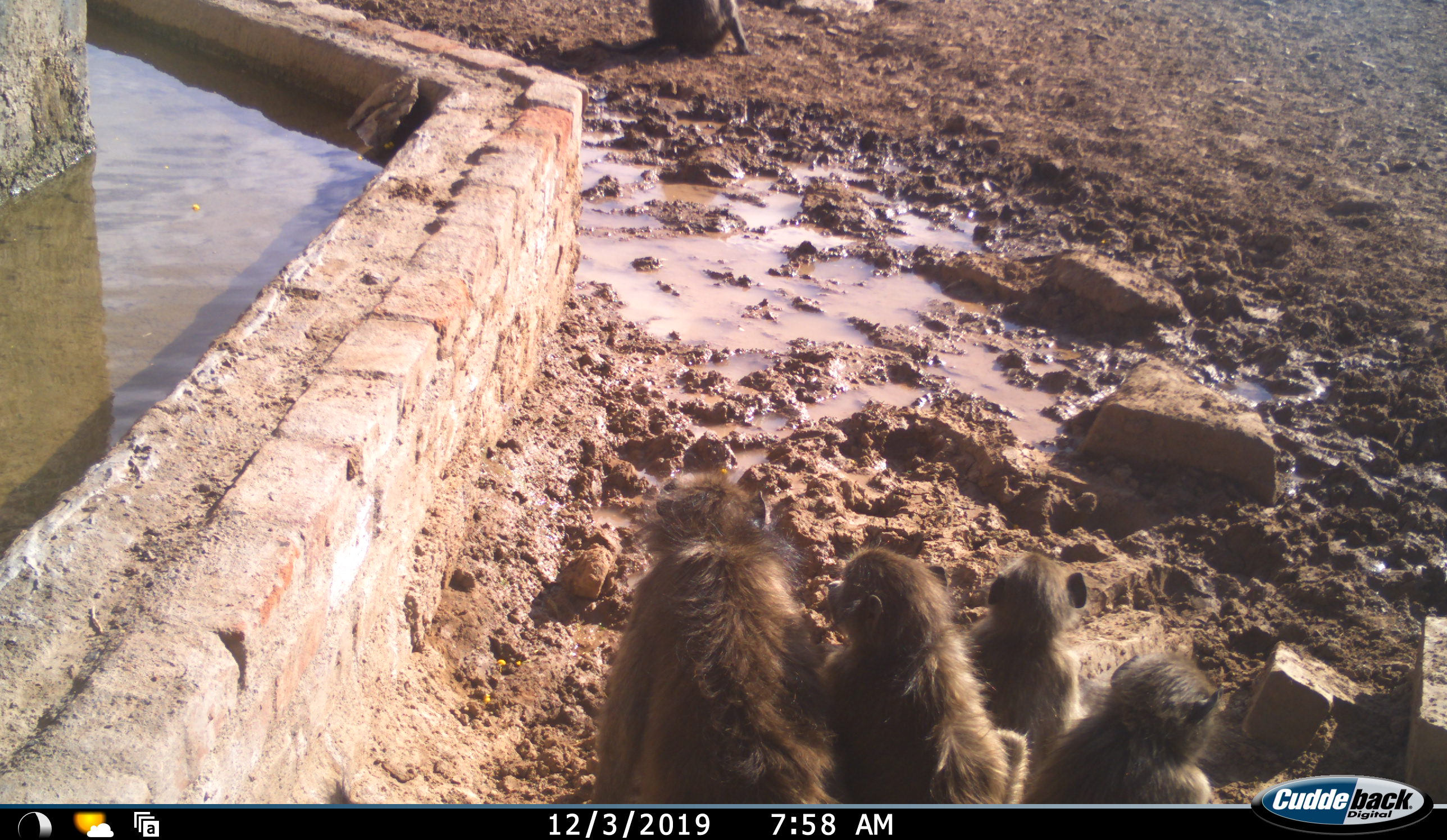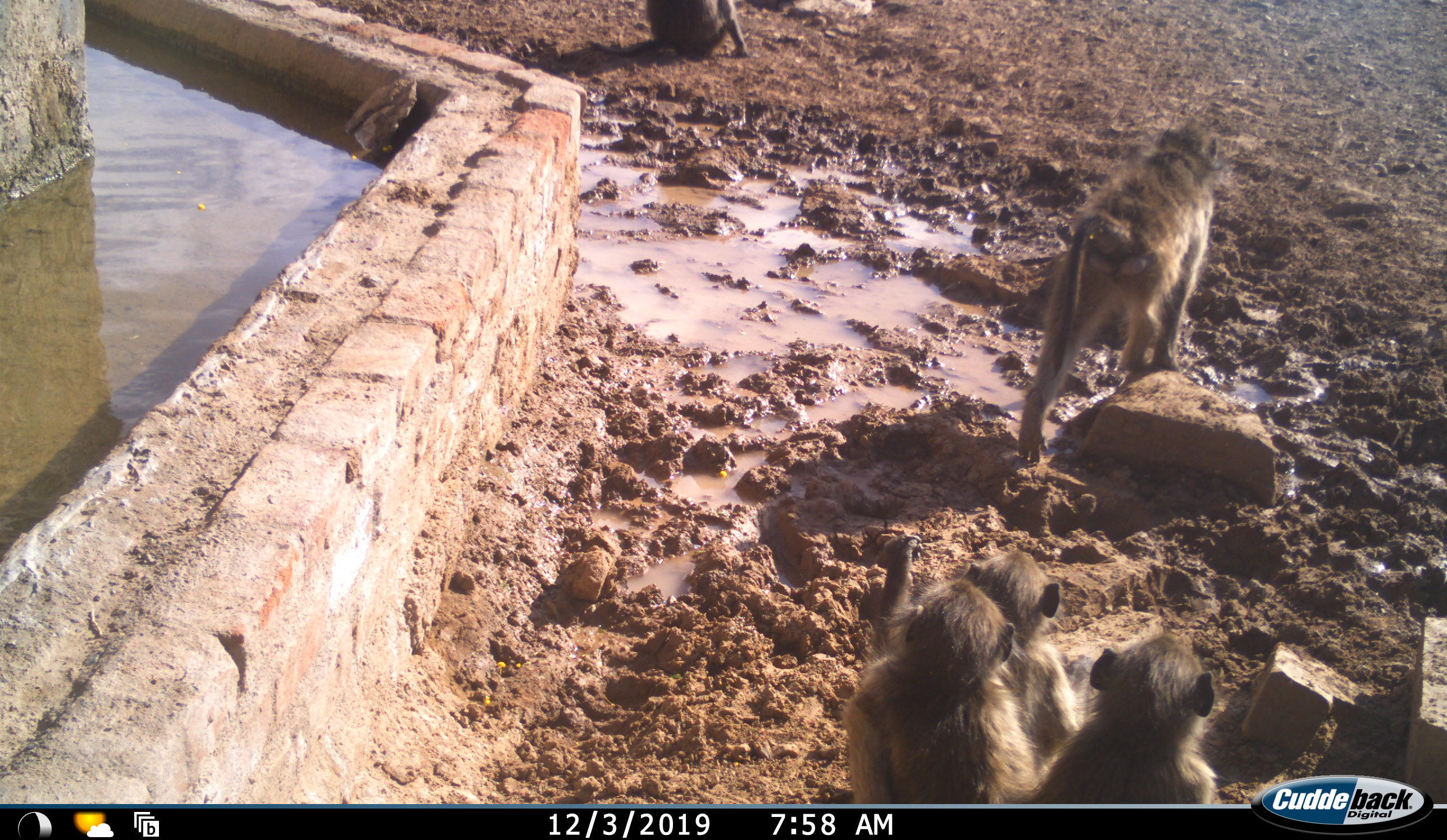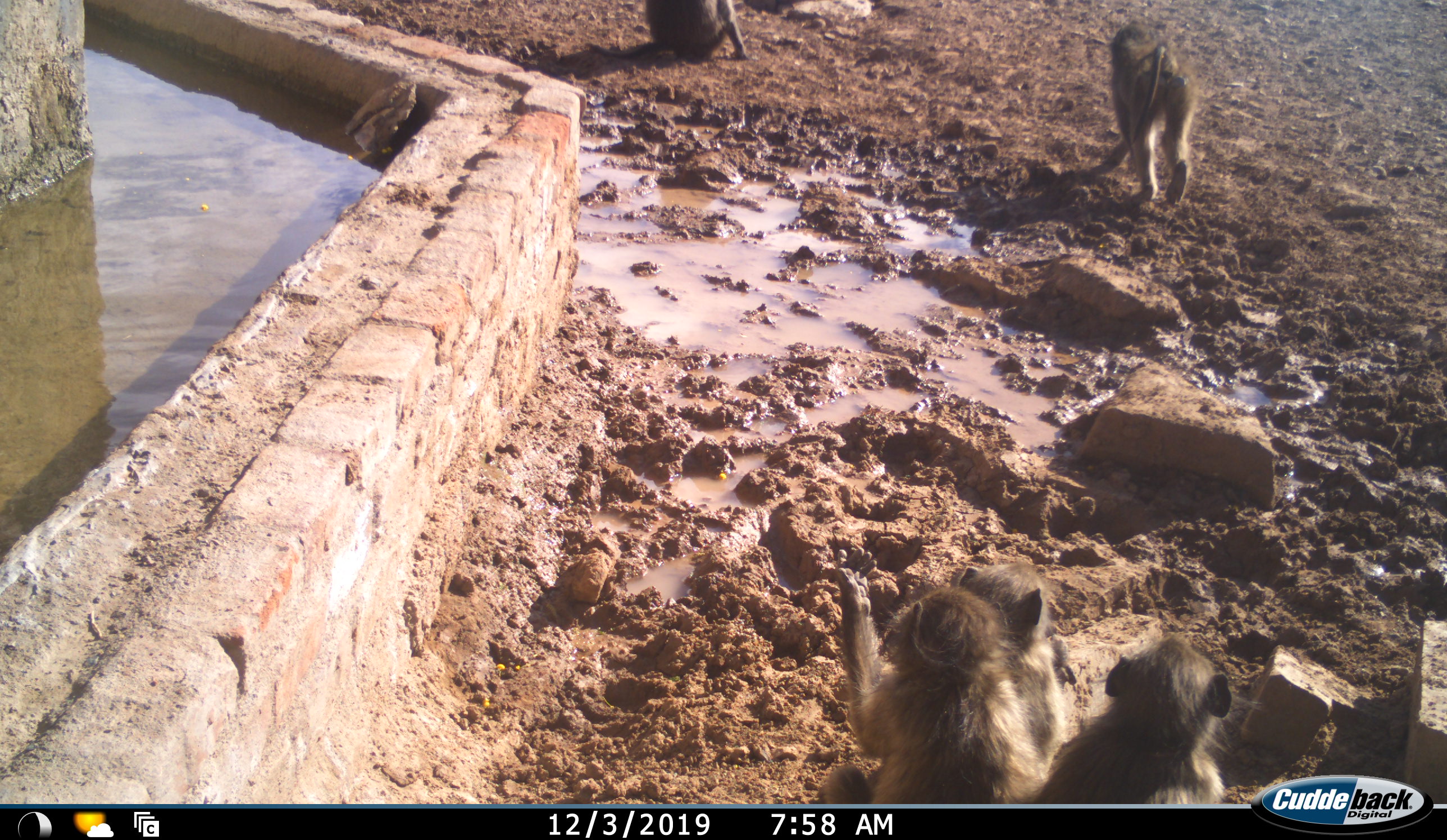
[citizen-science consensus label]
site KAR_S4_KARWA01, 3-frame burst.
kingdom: Animalia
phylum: Chordata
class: Mammalia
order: Primates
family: Cercopithecidae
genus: Papio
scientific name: Papio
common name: baboon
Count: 5.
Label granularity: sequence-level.